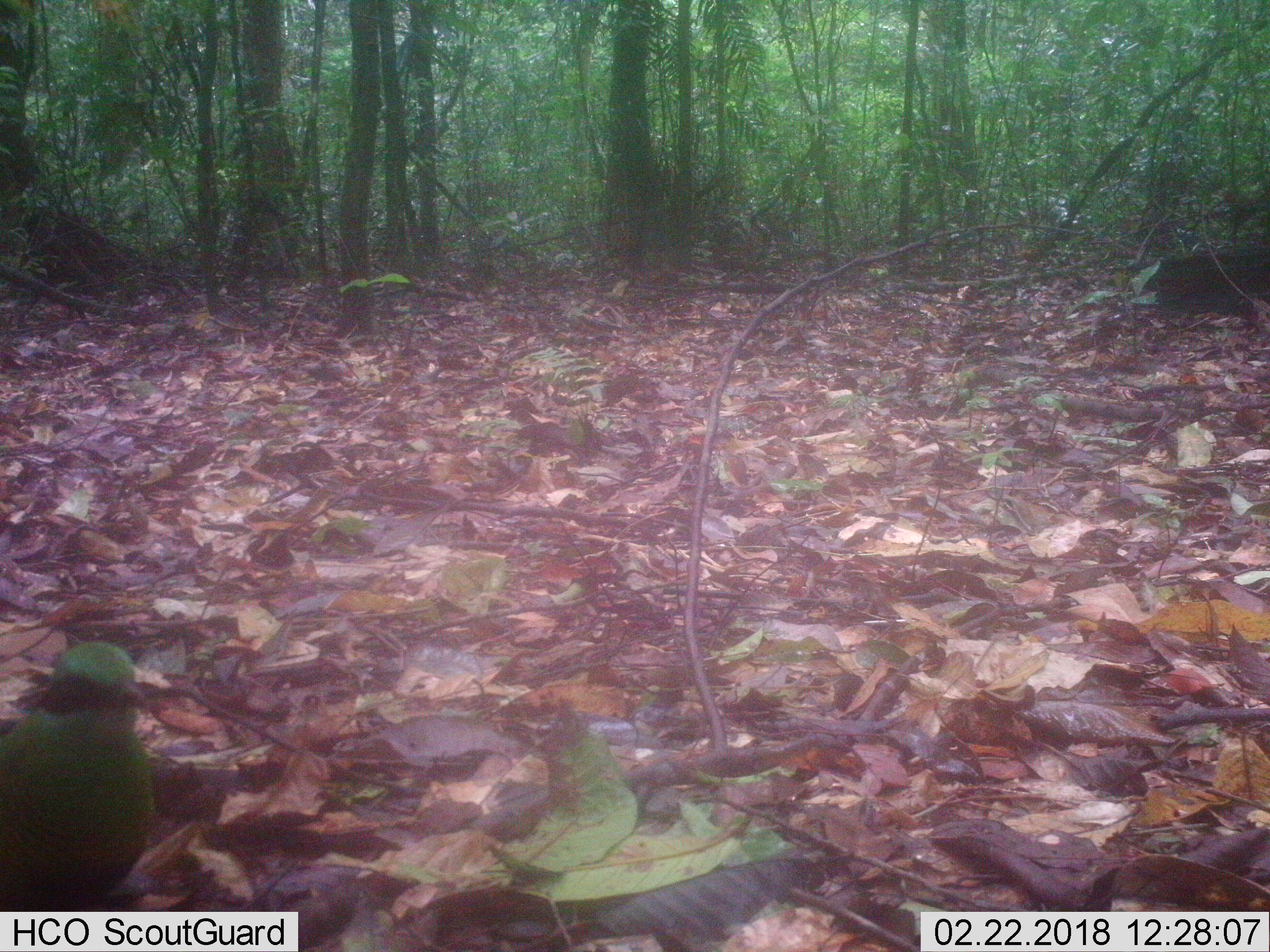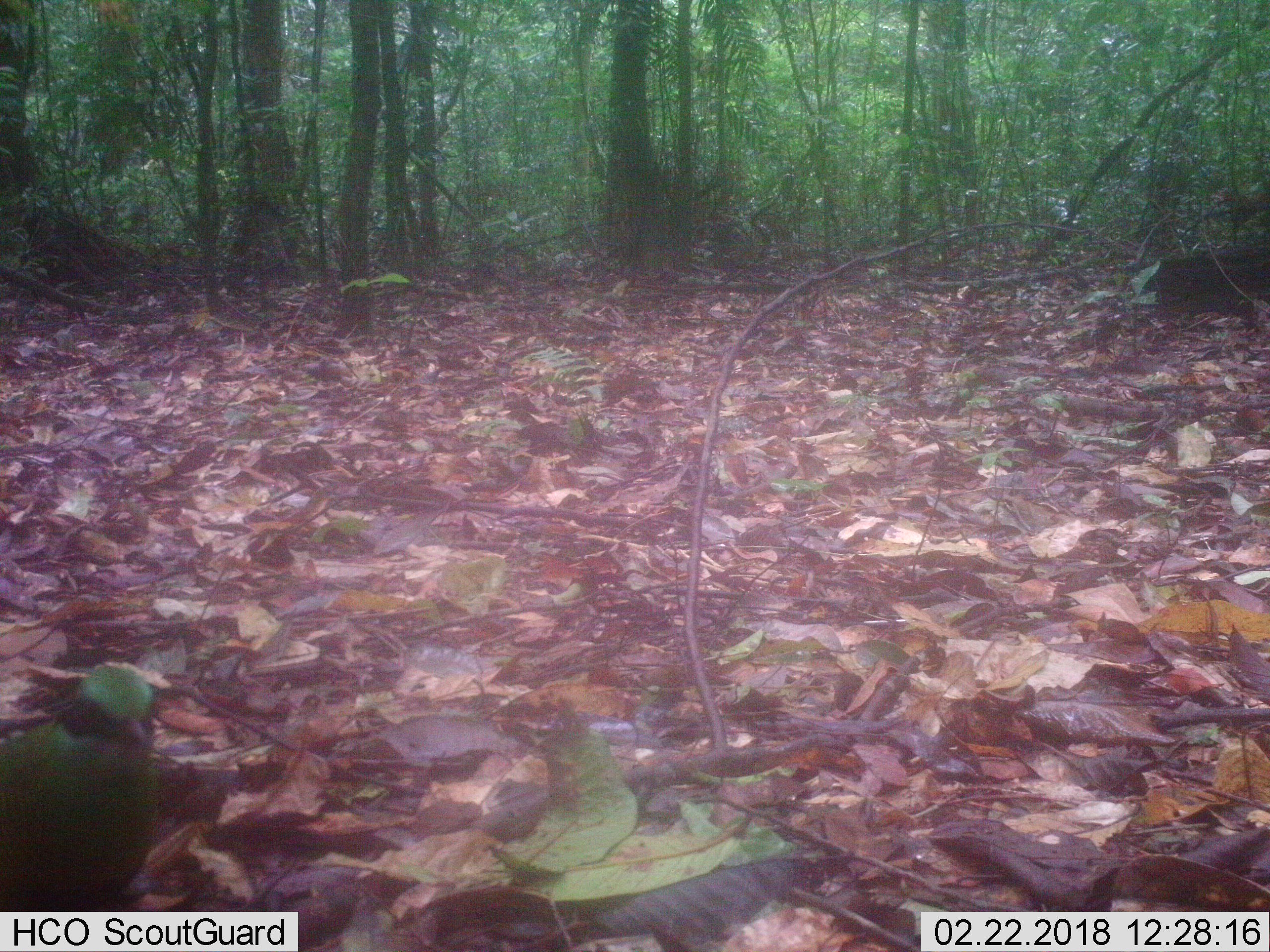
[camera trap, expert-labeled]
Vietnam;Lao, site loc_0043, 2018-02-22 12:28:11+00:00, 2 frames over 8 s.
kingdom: Animalia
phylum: Chordata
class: Aves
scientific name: Aves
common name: bird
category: unidentified bird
Unidentified bird (bird) (Aves). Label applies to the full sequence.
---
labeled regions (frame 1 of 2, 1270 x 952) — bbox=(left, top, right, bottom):
unidentified bird: bbox=(0, 639, 155, 929)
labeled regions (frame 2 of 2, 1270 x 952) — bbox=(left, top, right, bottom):
unidentified bird: bbox=(0, 664, 156, 941)